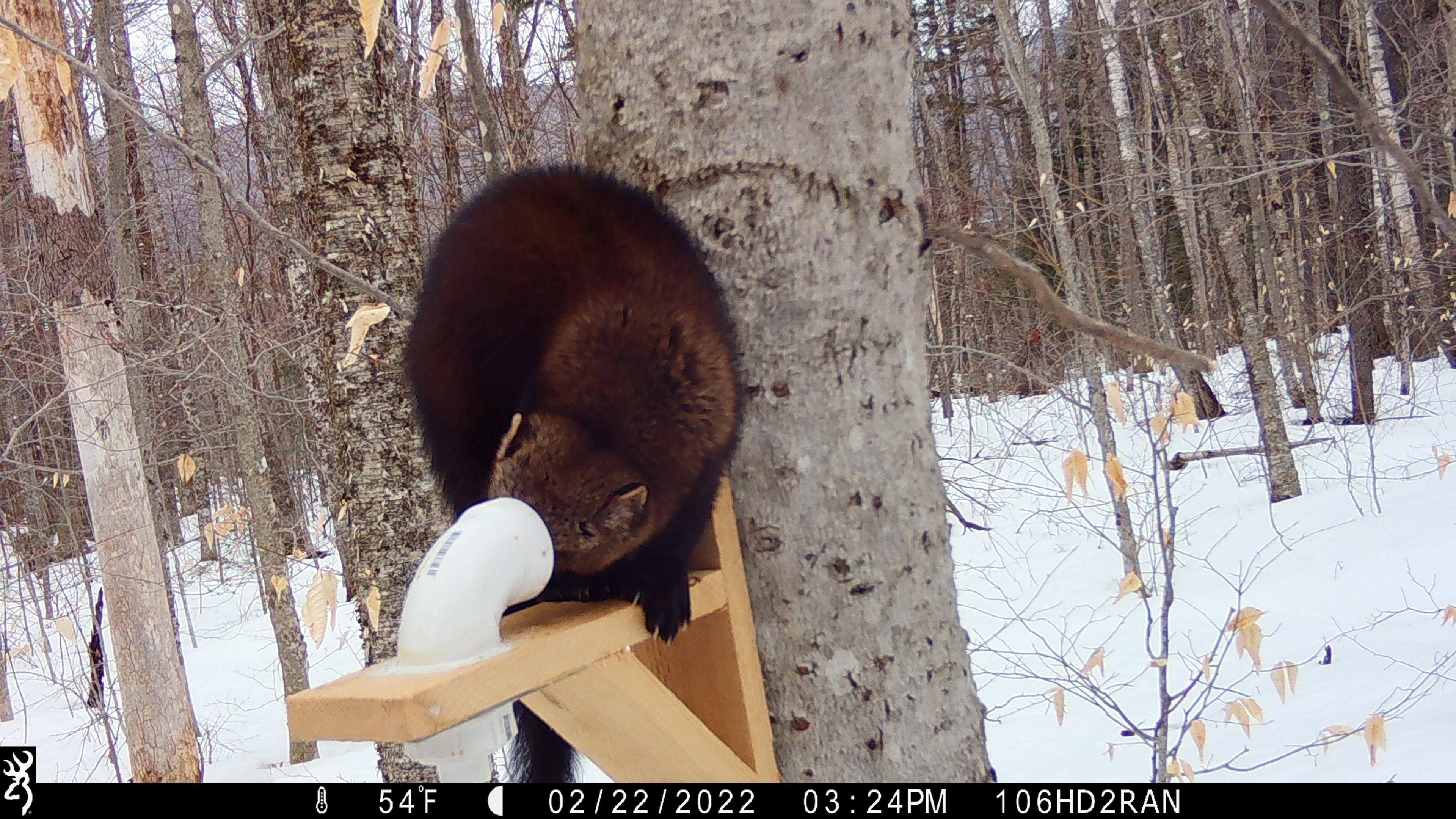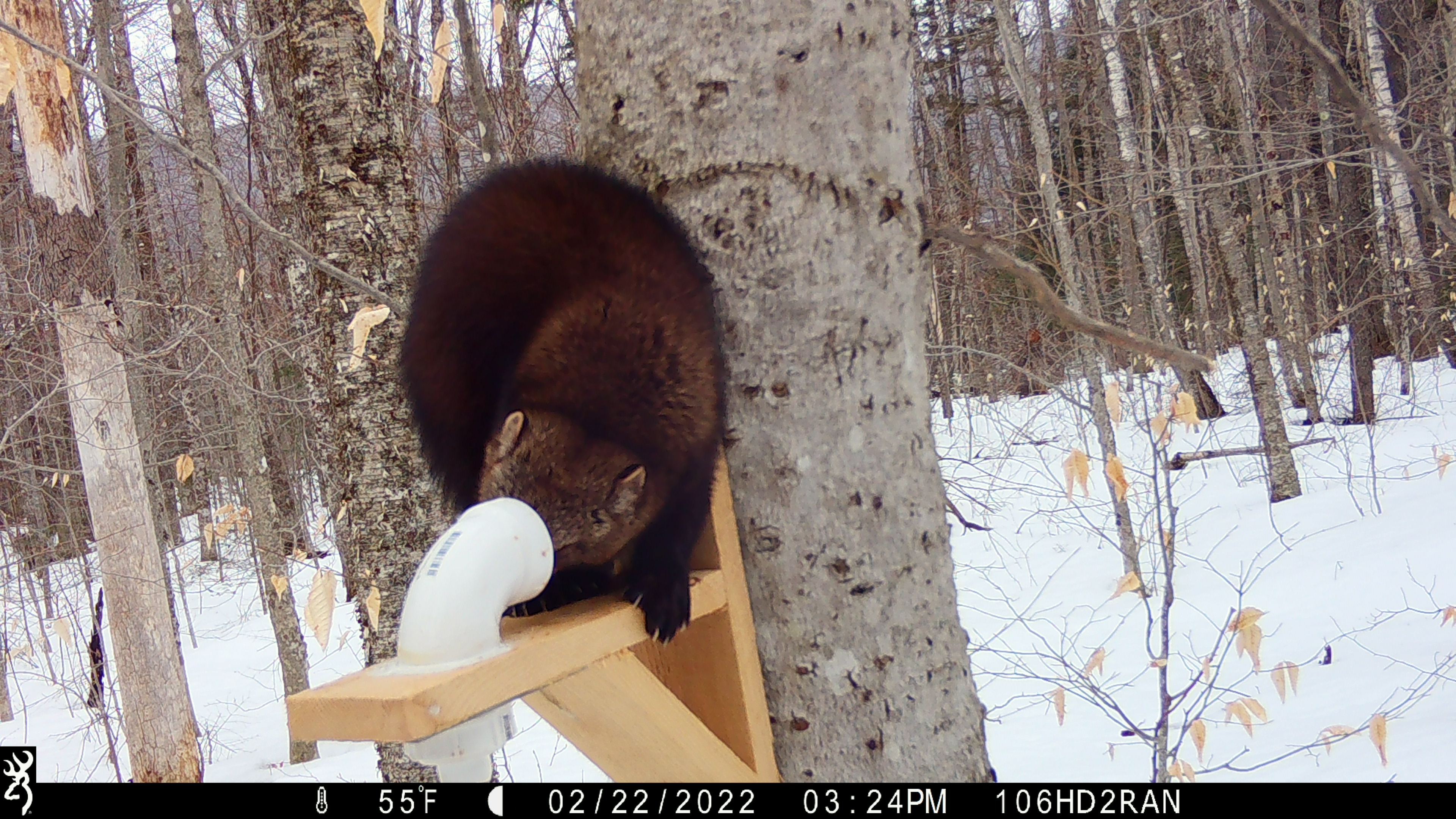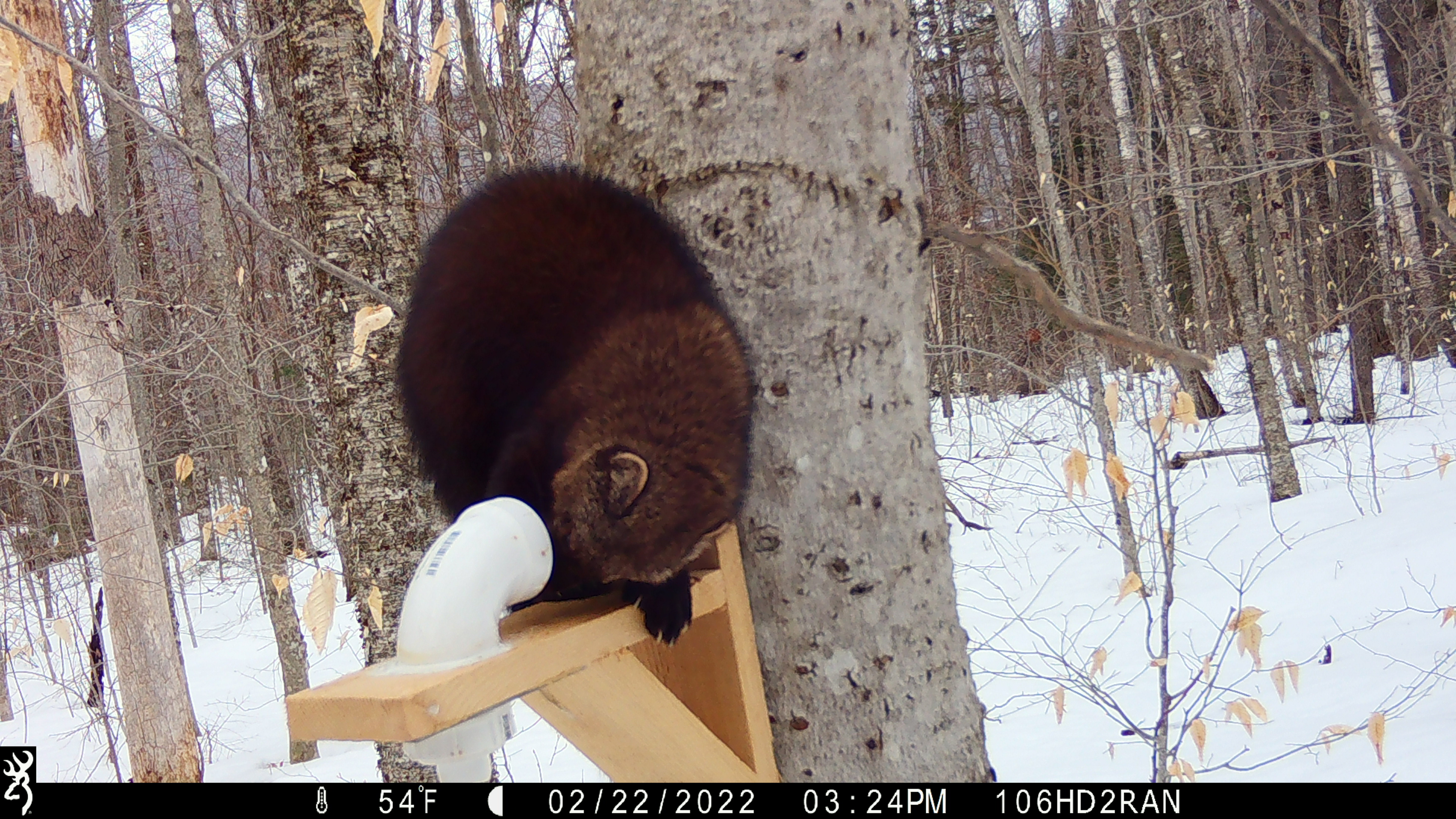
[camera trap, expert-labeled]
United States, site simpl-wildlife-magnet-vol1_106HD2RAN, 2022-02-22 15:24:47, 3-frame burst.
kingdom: Animalia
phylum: Chordata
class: Mammalia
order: Carnivora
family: Mustelidae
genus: Pekania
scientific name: Pekania pennanti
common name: fisher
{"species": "fisher (Pekania pennanti)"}